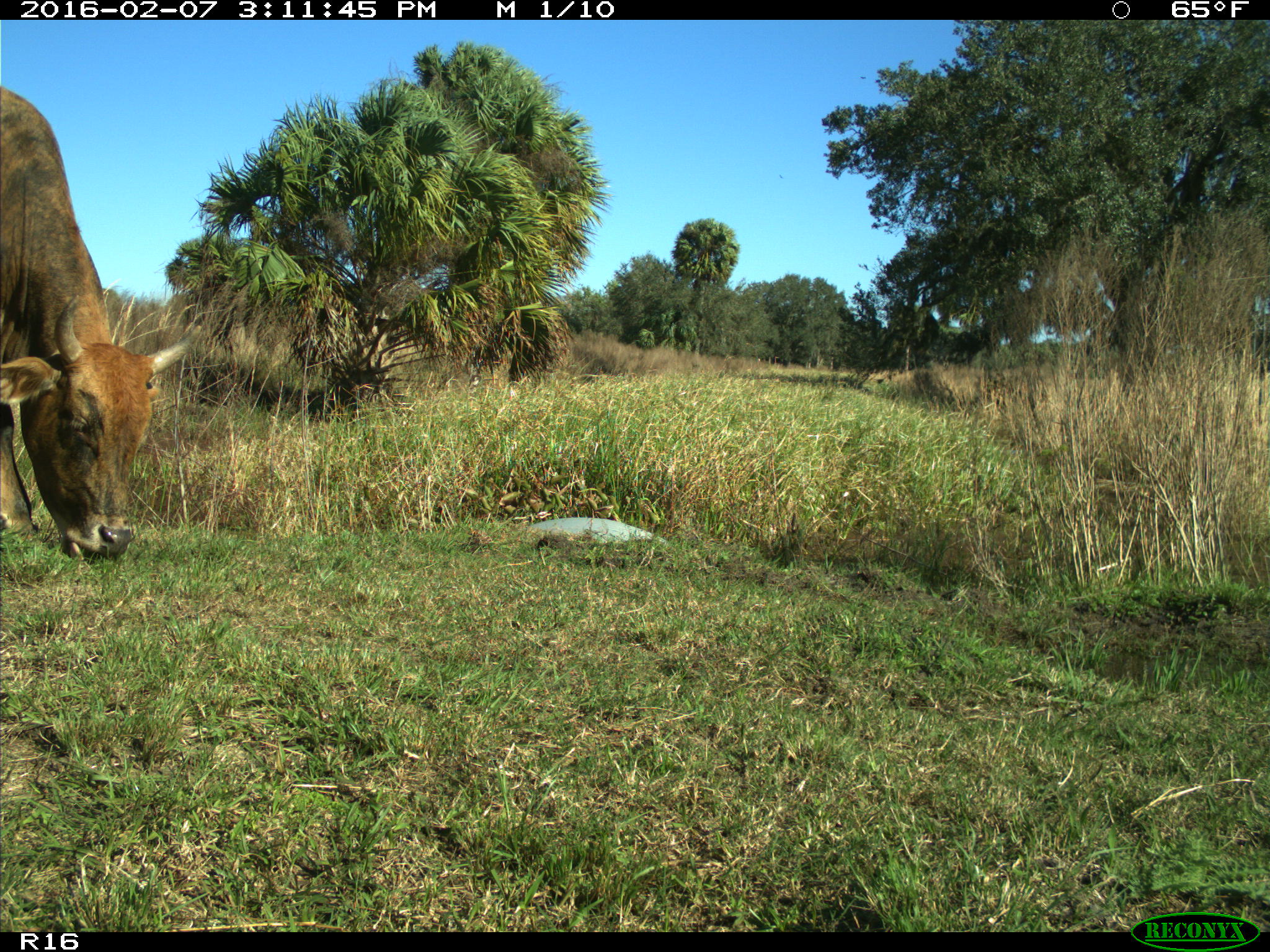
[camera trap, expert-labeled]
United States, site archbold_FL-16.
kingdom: Animalia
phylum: Chordata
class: Mammalia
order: Artiodactyla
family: Bovidae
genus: Bos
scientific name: Bos taurus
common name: domestic cow